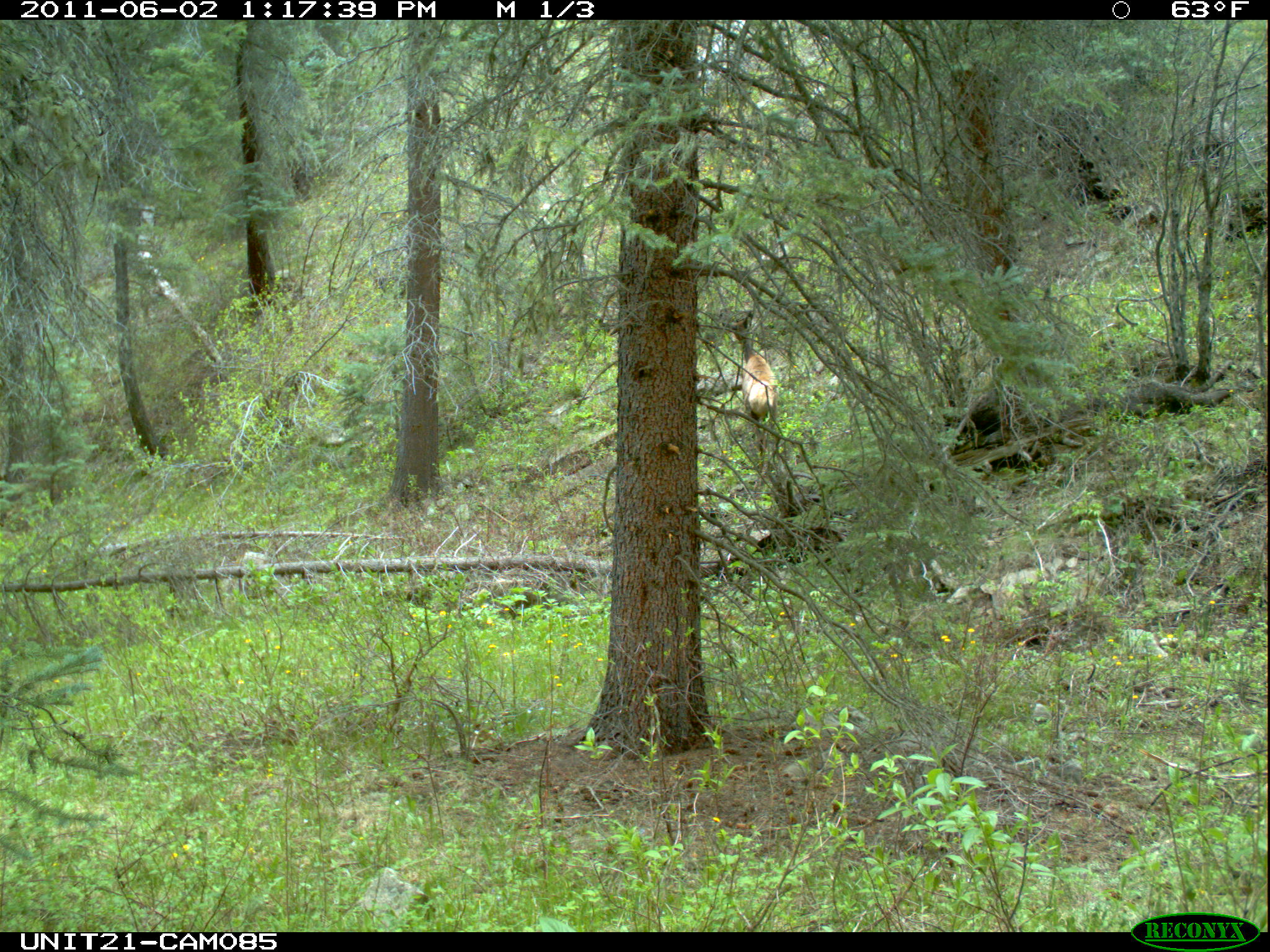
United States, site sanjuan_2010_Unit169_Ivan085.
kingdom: Animalia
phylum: Chordata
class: Mammalia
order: Artiodactyla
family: Cervidae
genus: Cervus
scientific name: Cervus elaphus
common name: red deer